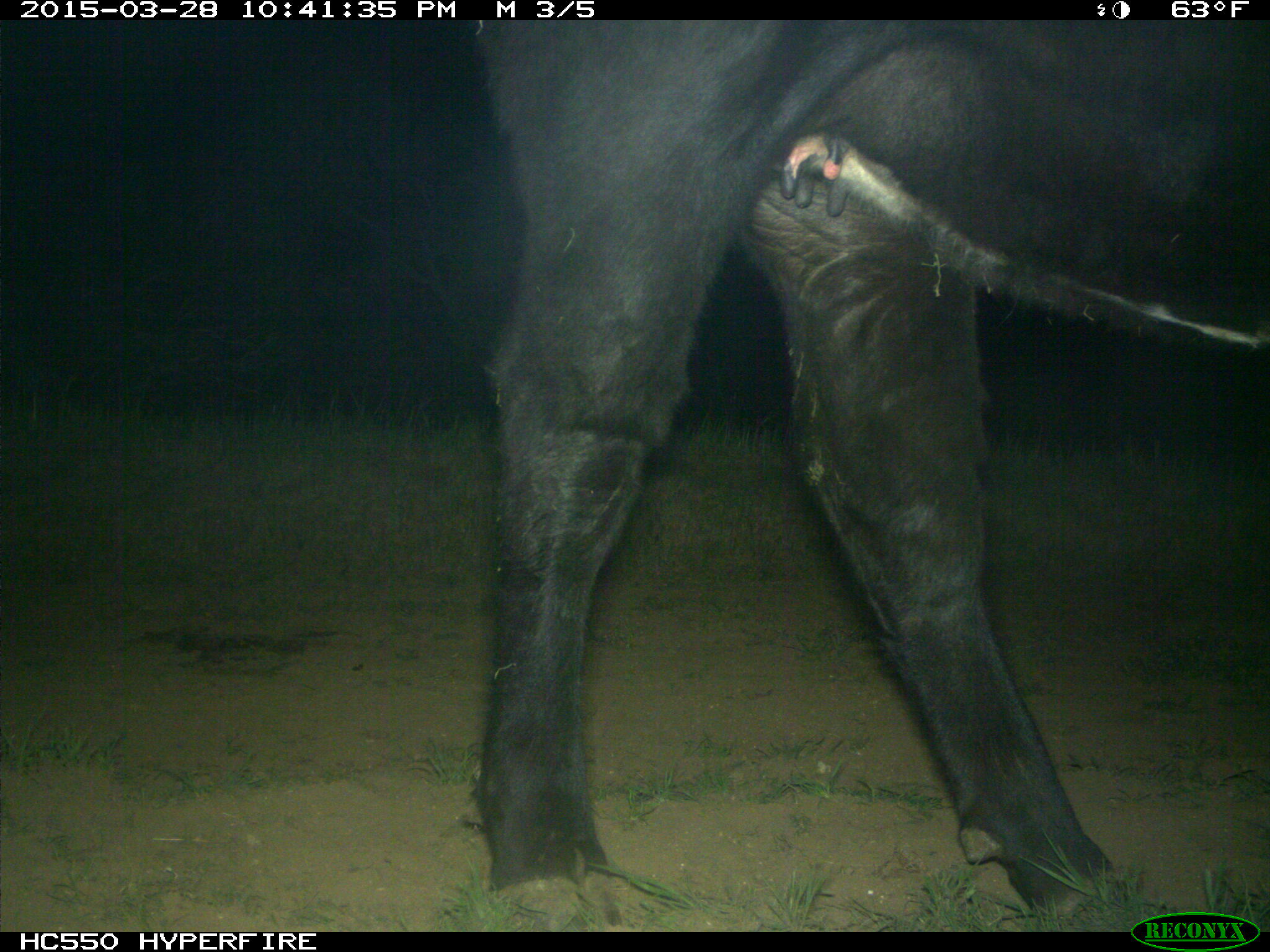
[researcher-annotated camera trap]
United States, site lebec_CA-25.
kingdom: Animalia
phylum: Chordata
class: Mammalia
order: Artiodactyla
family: Bovidae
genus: Bos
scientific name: Bos taurus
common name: domestic cow